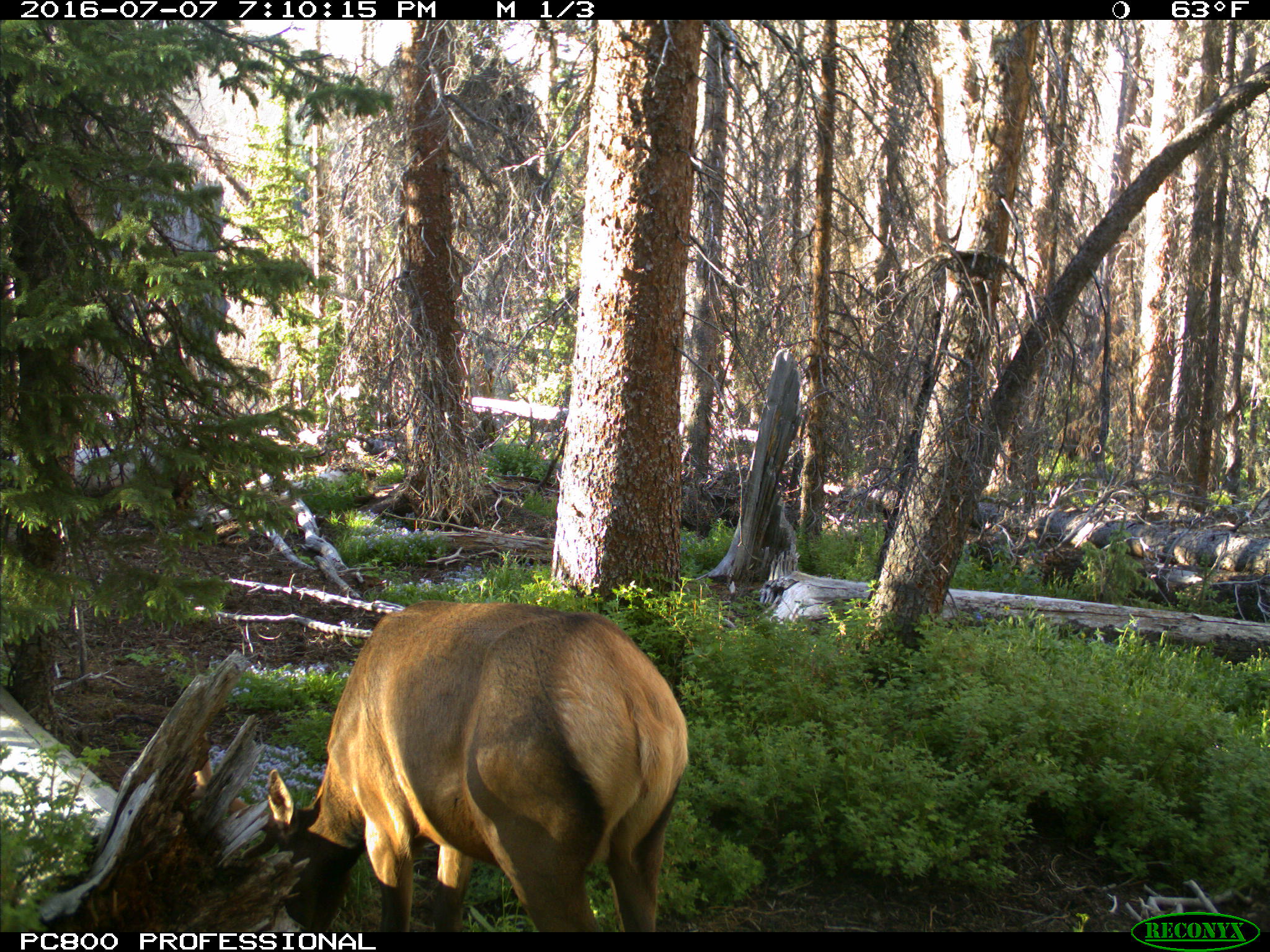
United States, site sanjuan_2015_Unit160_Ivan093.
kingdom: Animalia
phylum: Chordata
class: Mammalia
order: Artiodactyla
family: Cervidae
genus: Cervus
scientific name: Cervus elaphus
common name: red deer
Cervus elaphus (red deer).